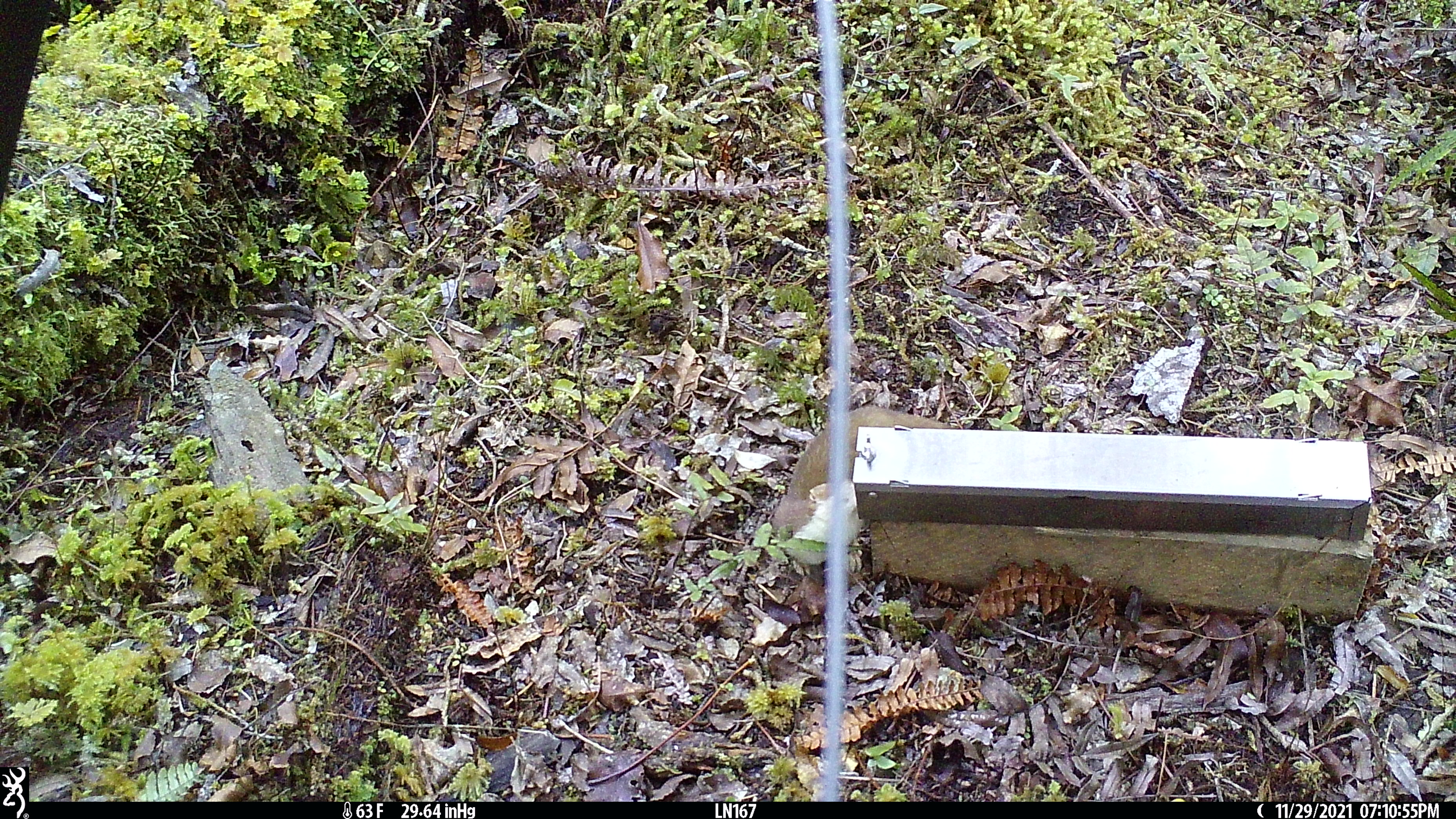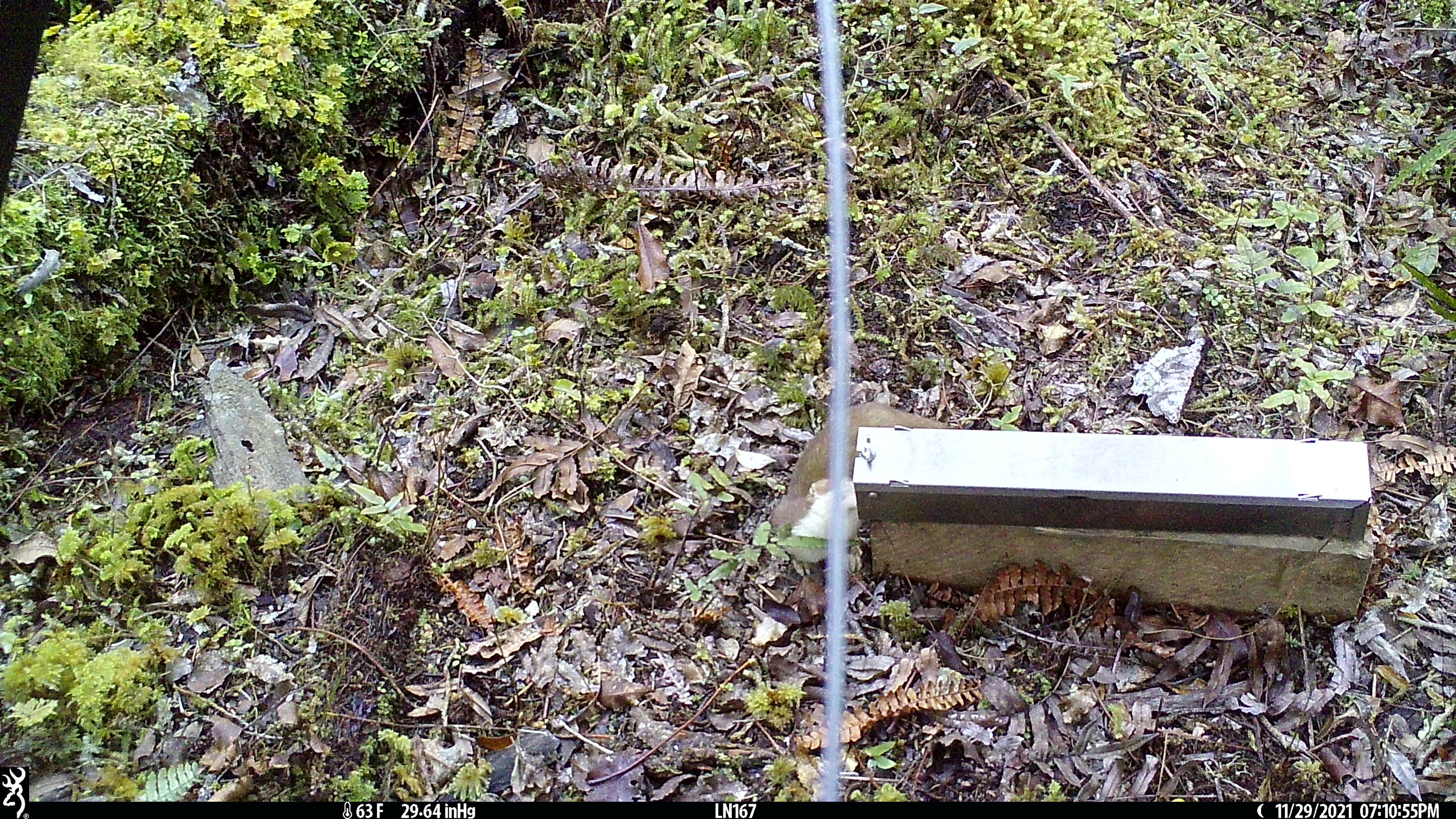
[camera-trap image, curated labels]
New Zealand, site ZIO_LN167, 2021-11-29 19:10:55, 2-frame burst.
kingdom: Animalia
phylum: Chordata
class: Mammalia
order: Carnivora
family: Mustelidae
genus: Mustela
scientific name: Mustela erminea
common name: stoat